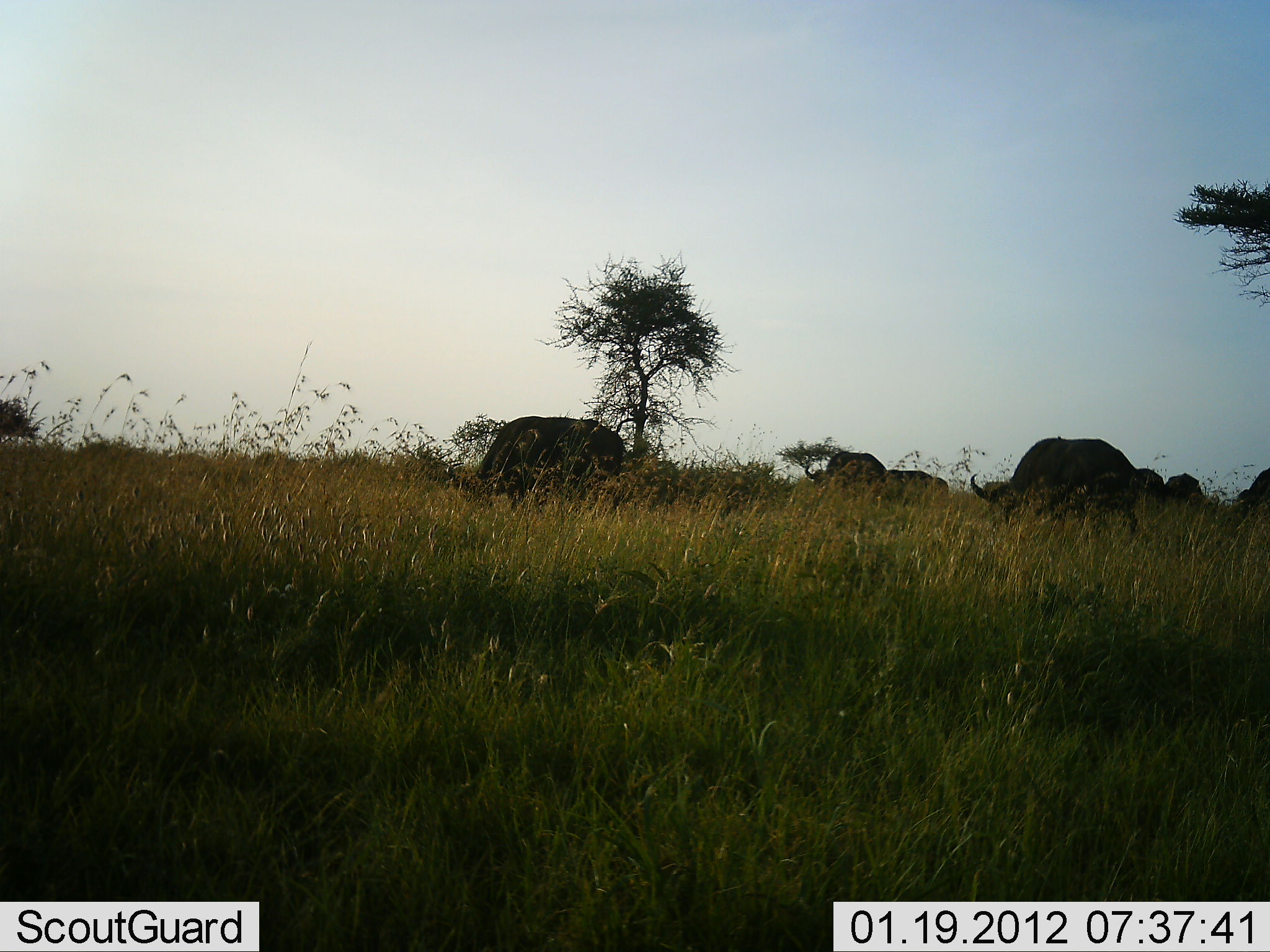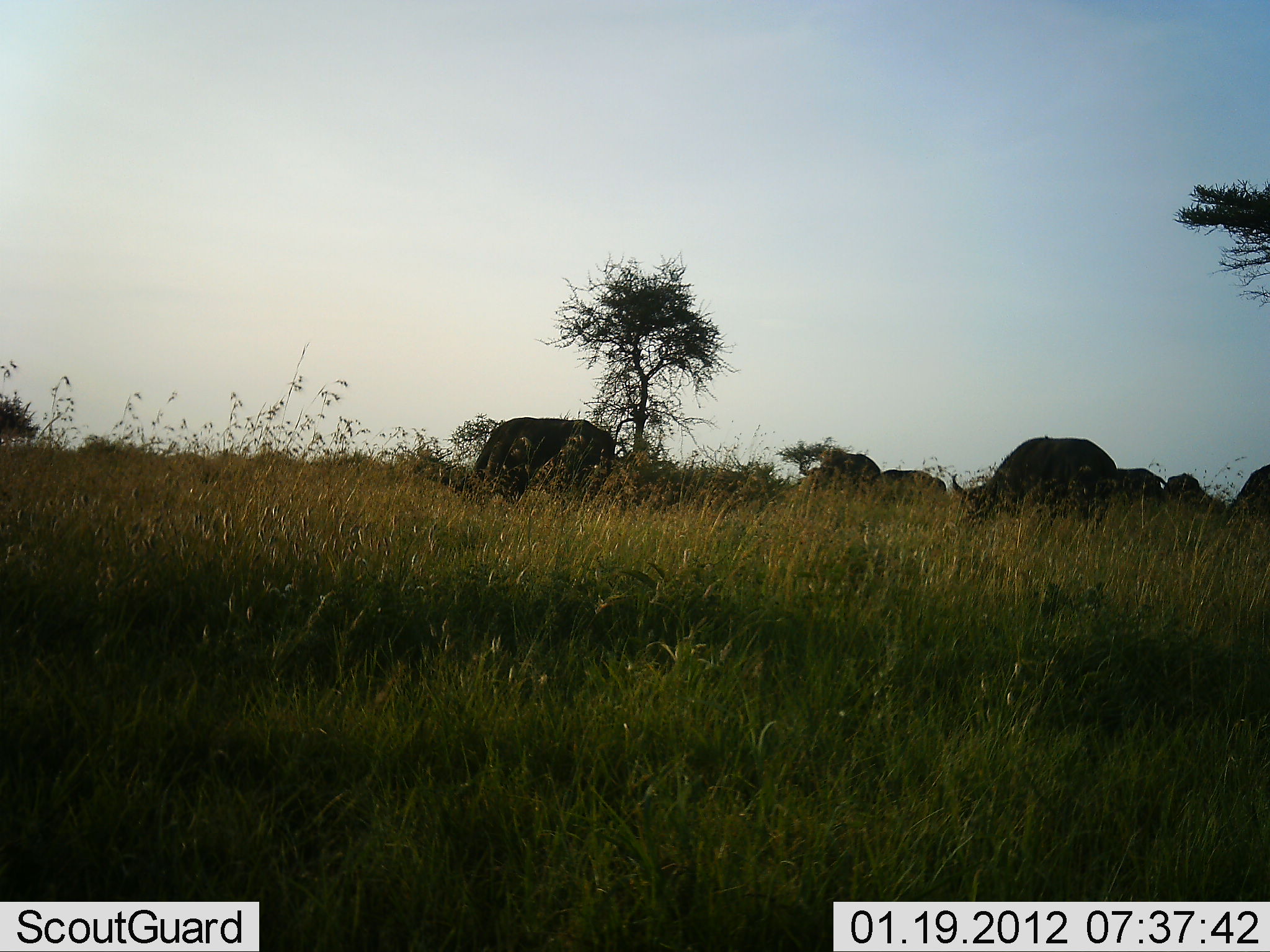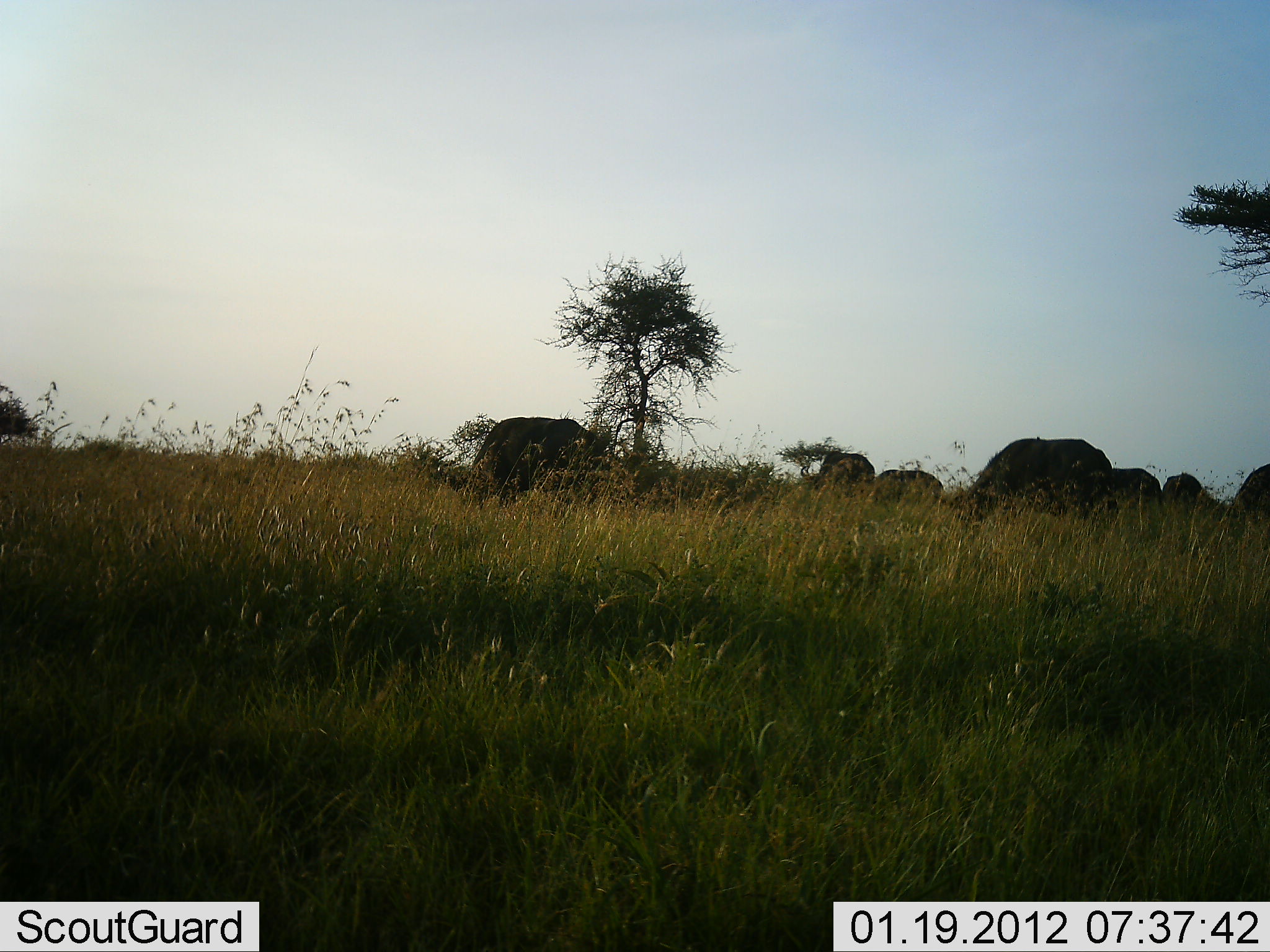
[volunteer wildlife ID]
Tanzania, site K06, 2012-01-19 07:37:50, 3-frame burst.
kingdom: Animalia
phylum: Chordata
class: Mammalia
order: Artiodactyla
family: Bovidae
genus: Syncerus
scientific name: Syncerus caffer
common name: cape buffalo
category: buffalo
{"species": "buffalo (cape buffalo) (Syncerus caffer)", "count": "7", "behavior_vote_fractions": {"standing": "14%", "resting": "0%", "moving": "50%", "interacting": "0%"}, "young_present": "0%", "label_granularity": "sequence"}